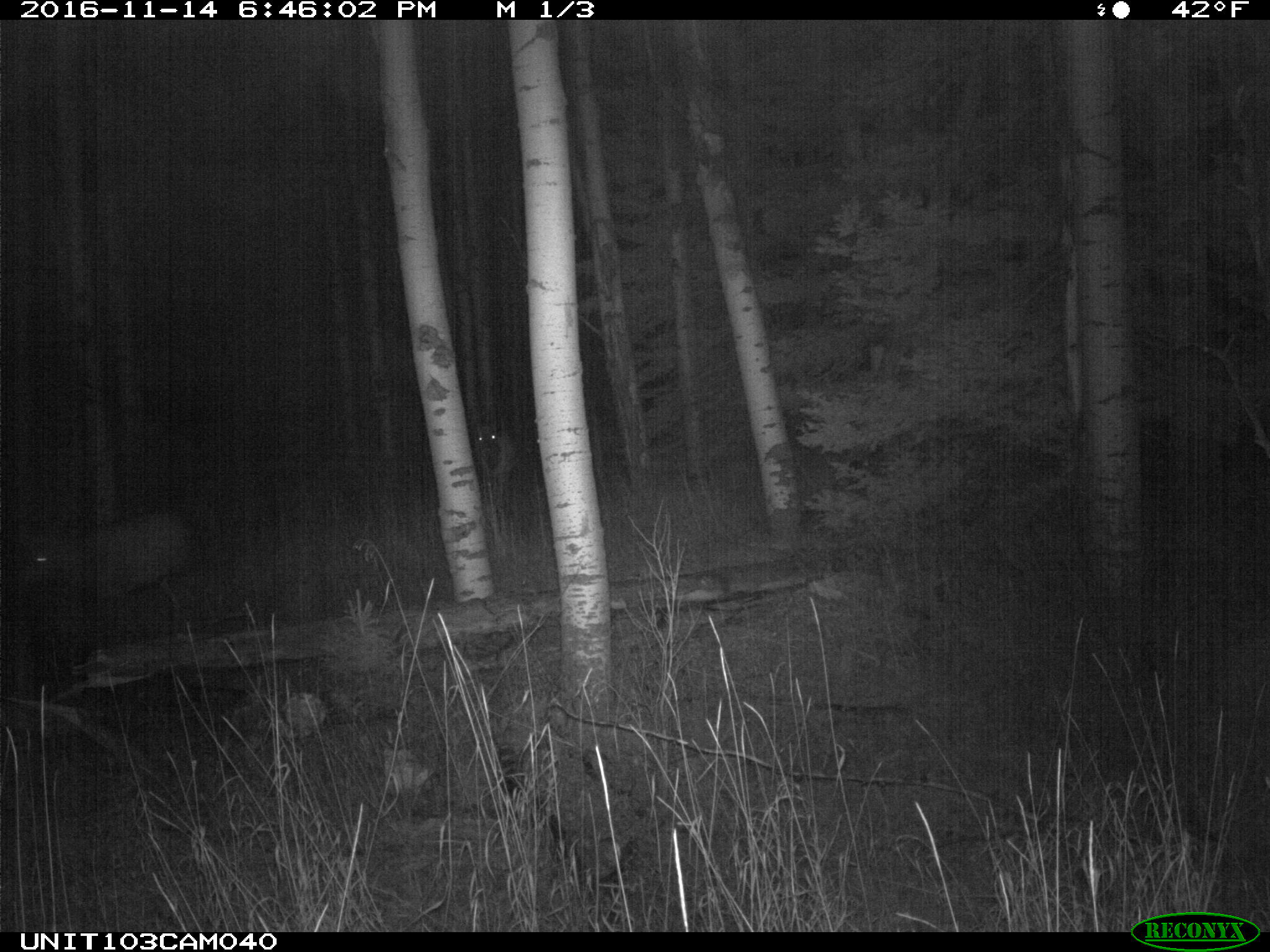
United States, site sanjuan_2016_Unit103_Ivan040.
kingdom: Animalia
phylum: Chordata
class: Mammalia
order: Artiodactyla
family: Cervidae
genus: Cervus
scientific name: Cervus elaphus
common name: red deer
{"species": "Cervus elaphus (red deer)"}